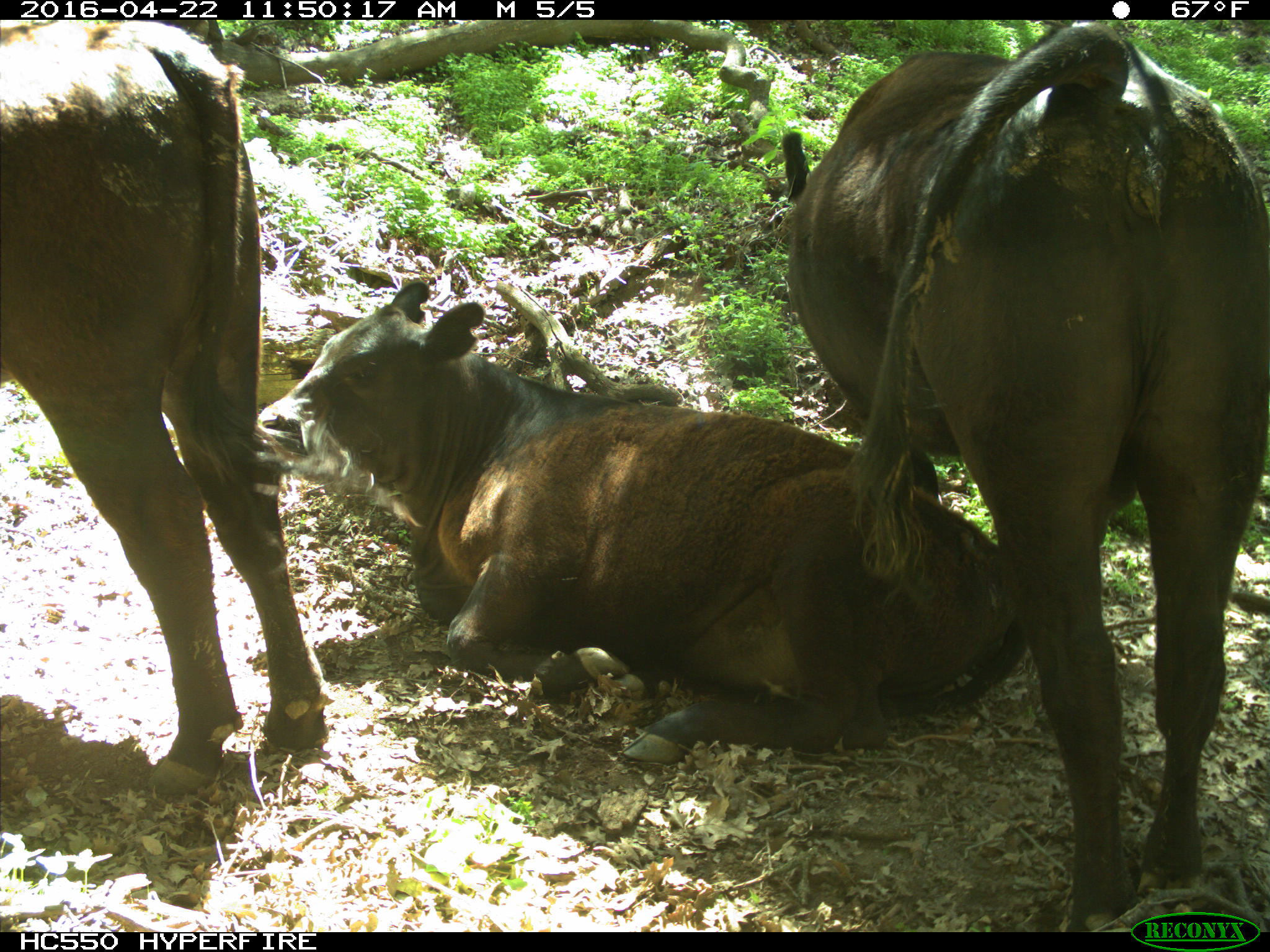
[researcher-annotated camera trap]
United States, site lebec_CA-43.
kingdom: Animalia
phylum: Chordata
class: Mammalia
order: Artiodactyla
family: Bovidae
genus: Bos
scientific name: Bos taurus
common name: domestic cow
Bos taurus (domestic cow).